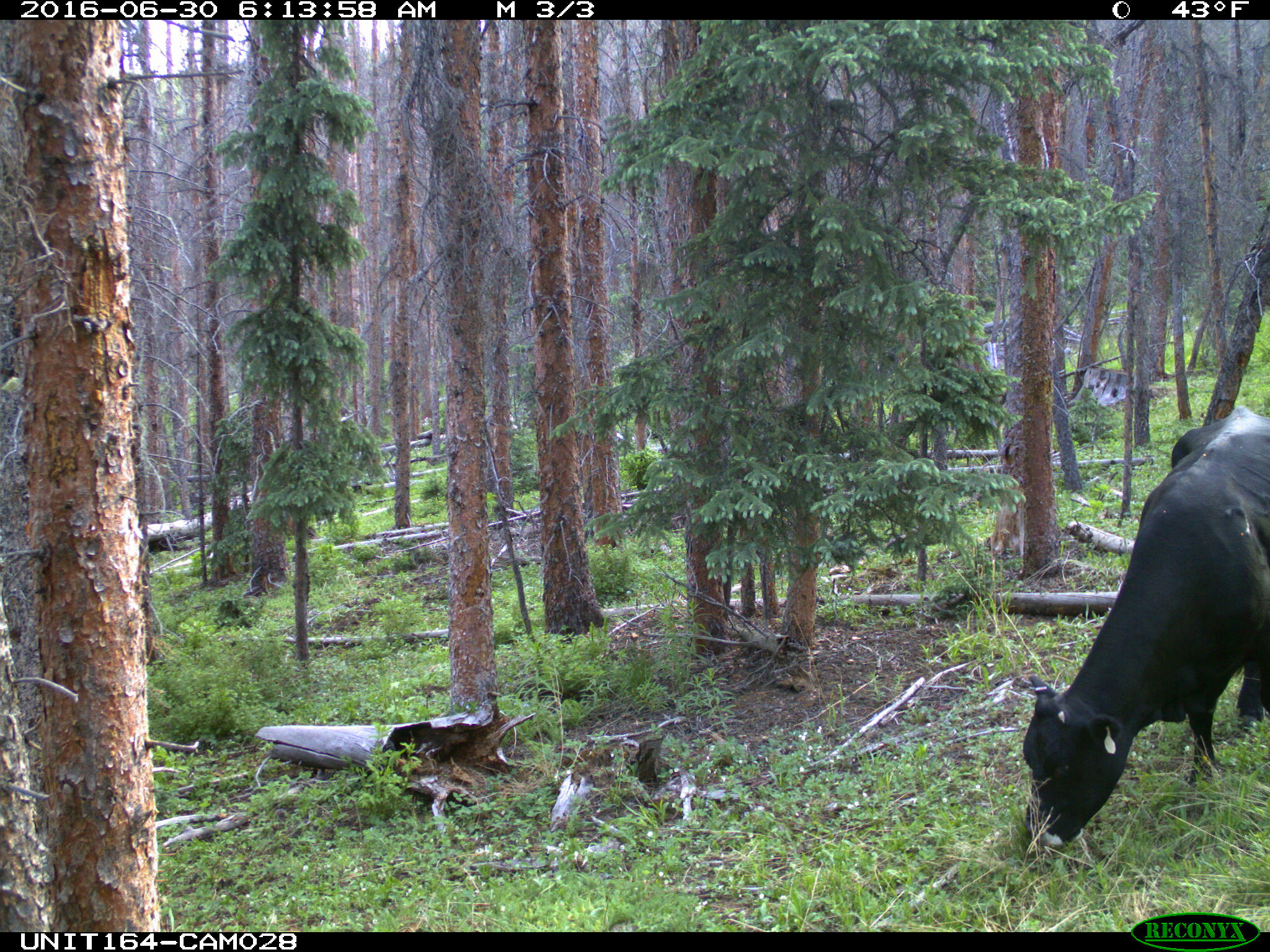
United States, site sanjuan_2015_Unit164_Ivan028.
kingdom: Animalia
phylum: Chordata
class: Mammalia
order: Artiodactyla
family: Bovidae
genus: Bos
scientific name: Bos taurus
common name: domestic cow